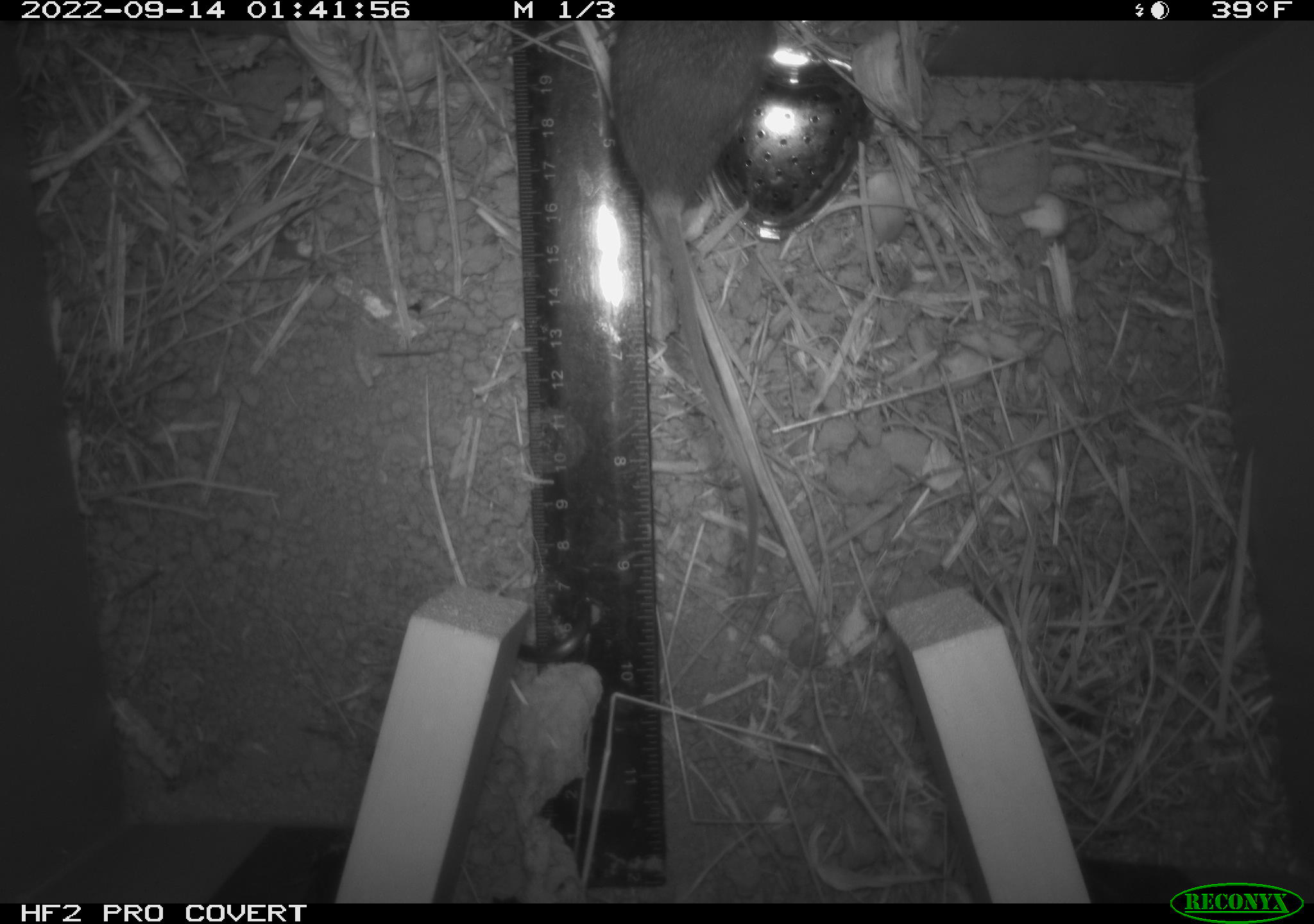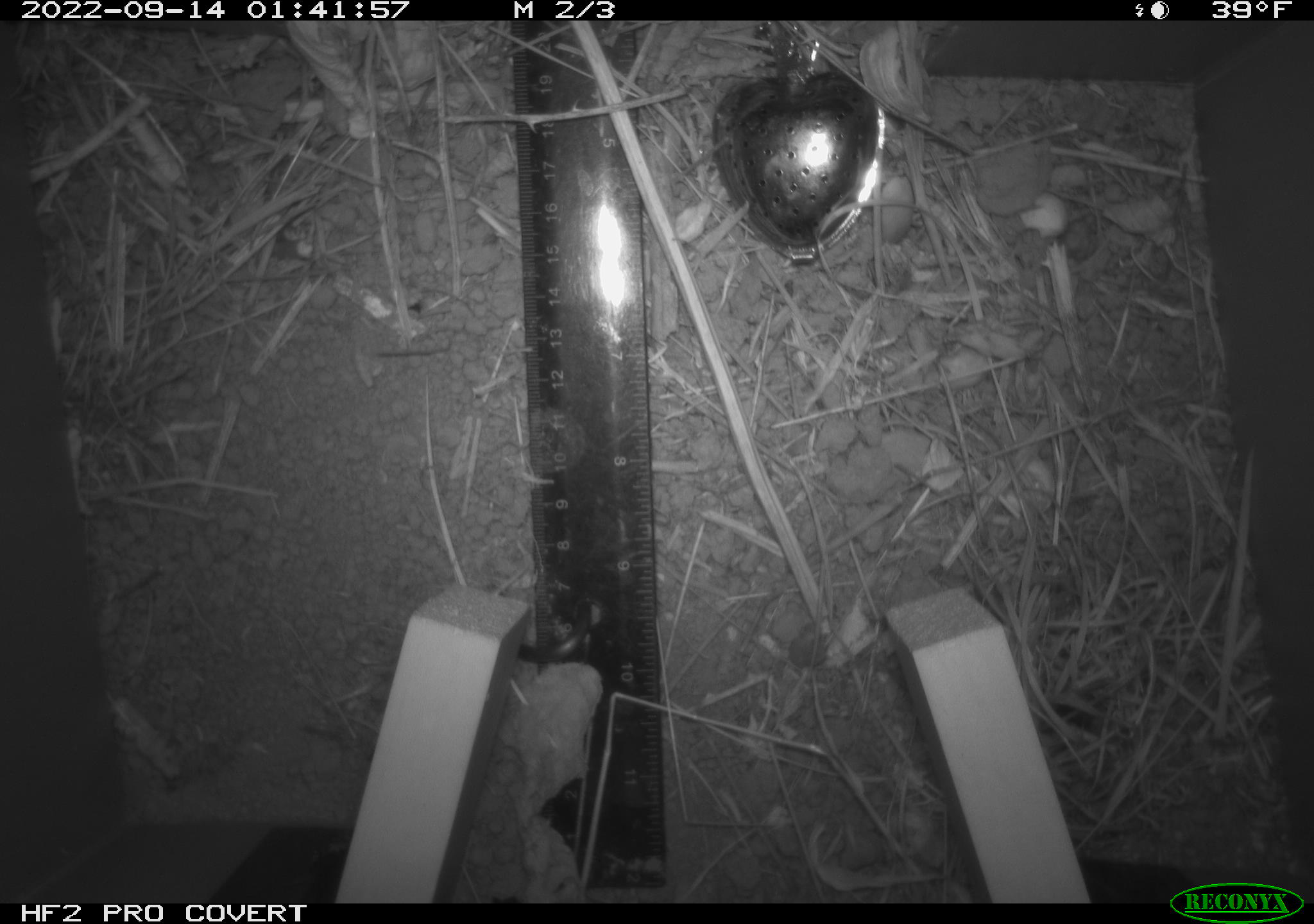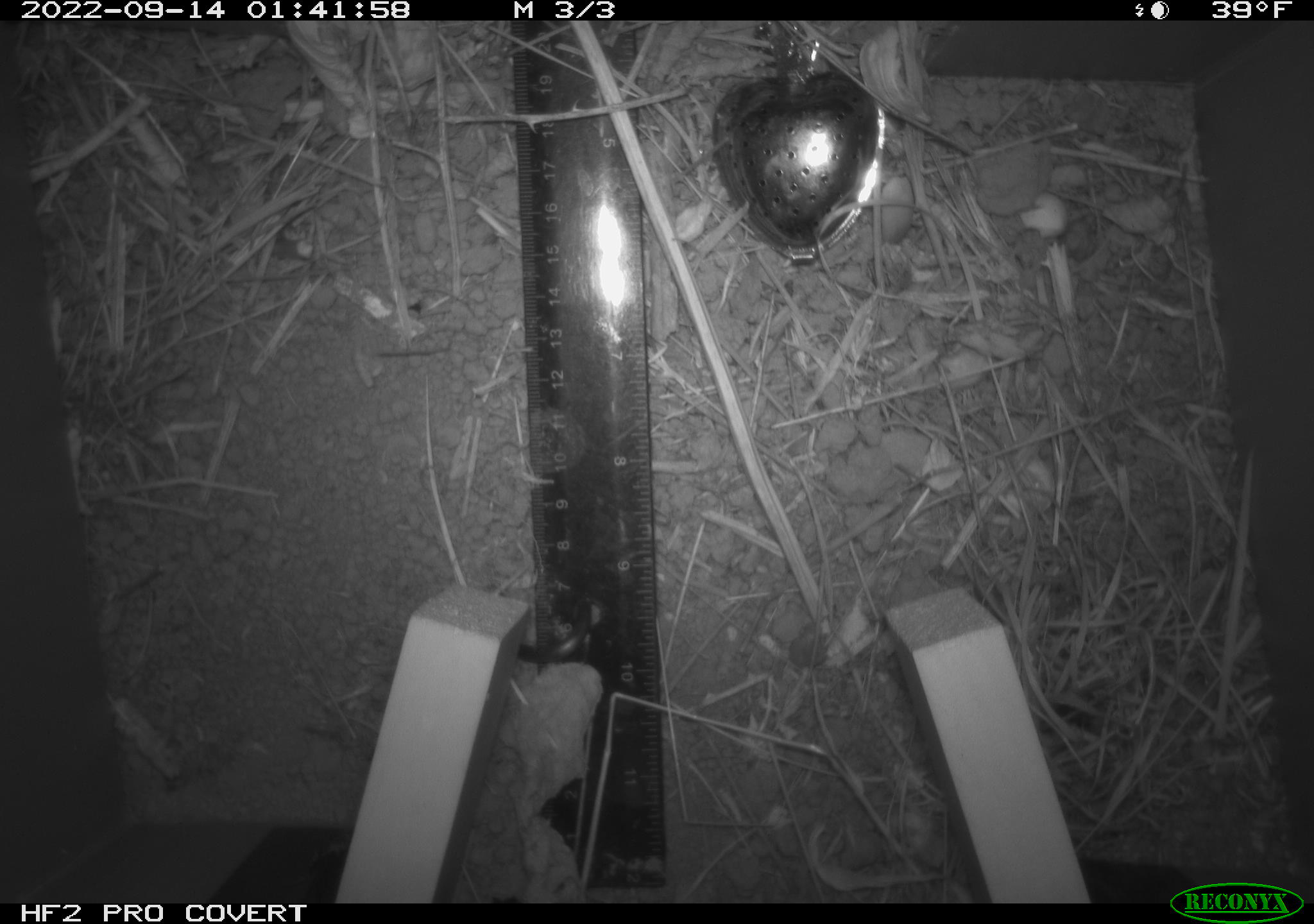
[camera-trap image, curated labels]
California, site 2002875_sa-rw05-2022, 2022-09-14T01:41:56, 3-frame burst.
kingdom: Animalia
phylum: Chordata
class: Mammalia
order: Rodentia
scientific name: Rodentia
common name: mouse species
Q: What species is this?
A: Mouse species (Rodentia).